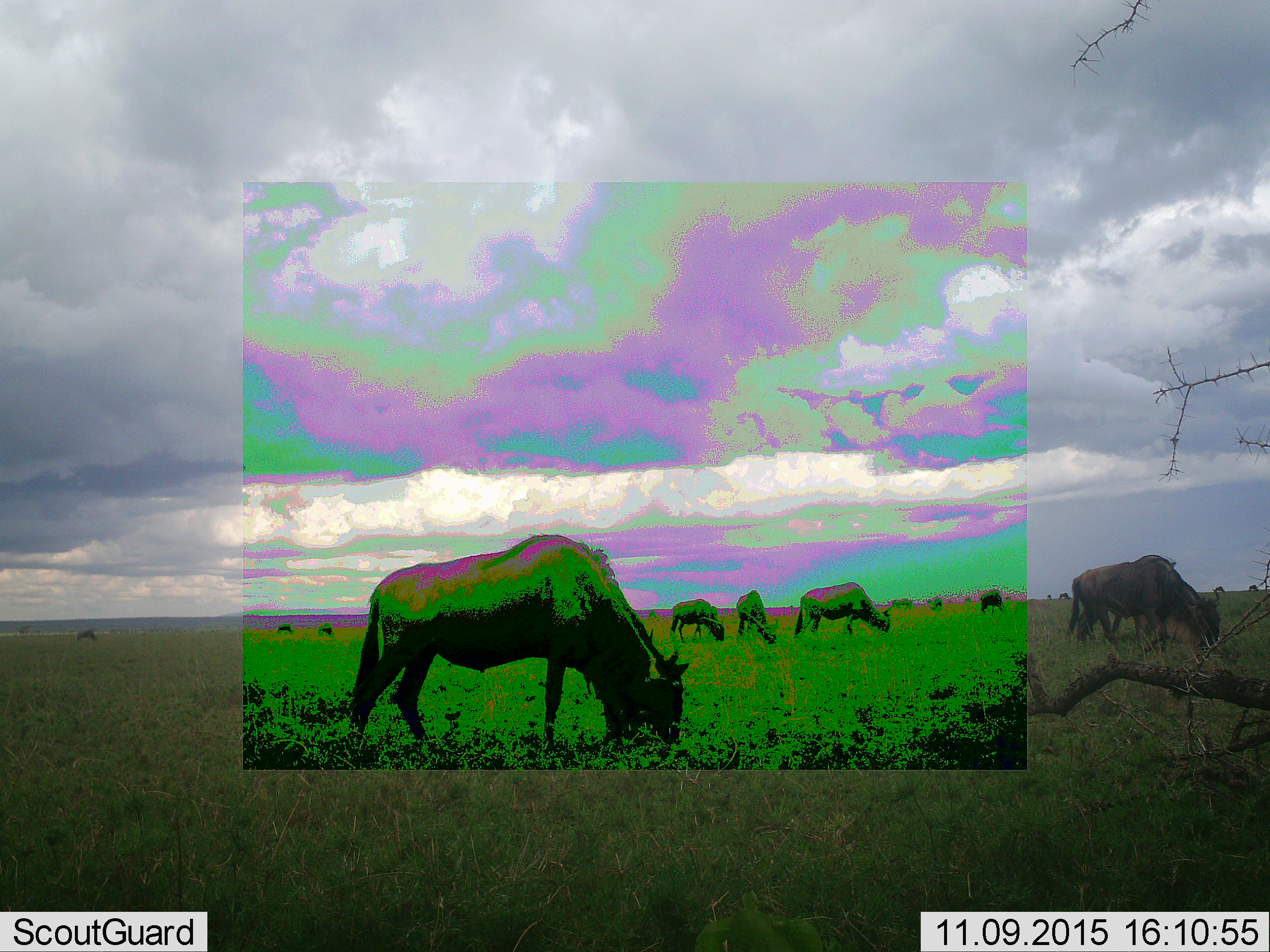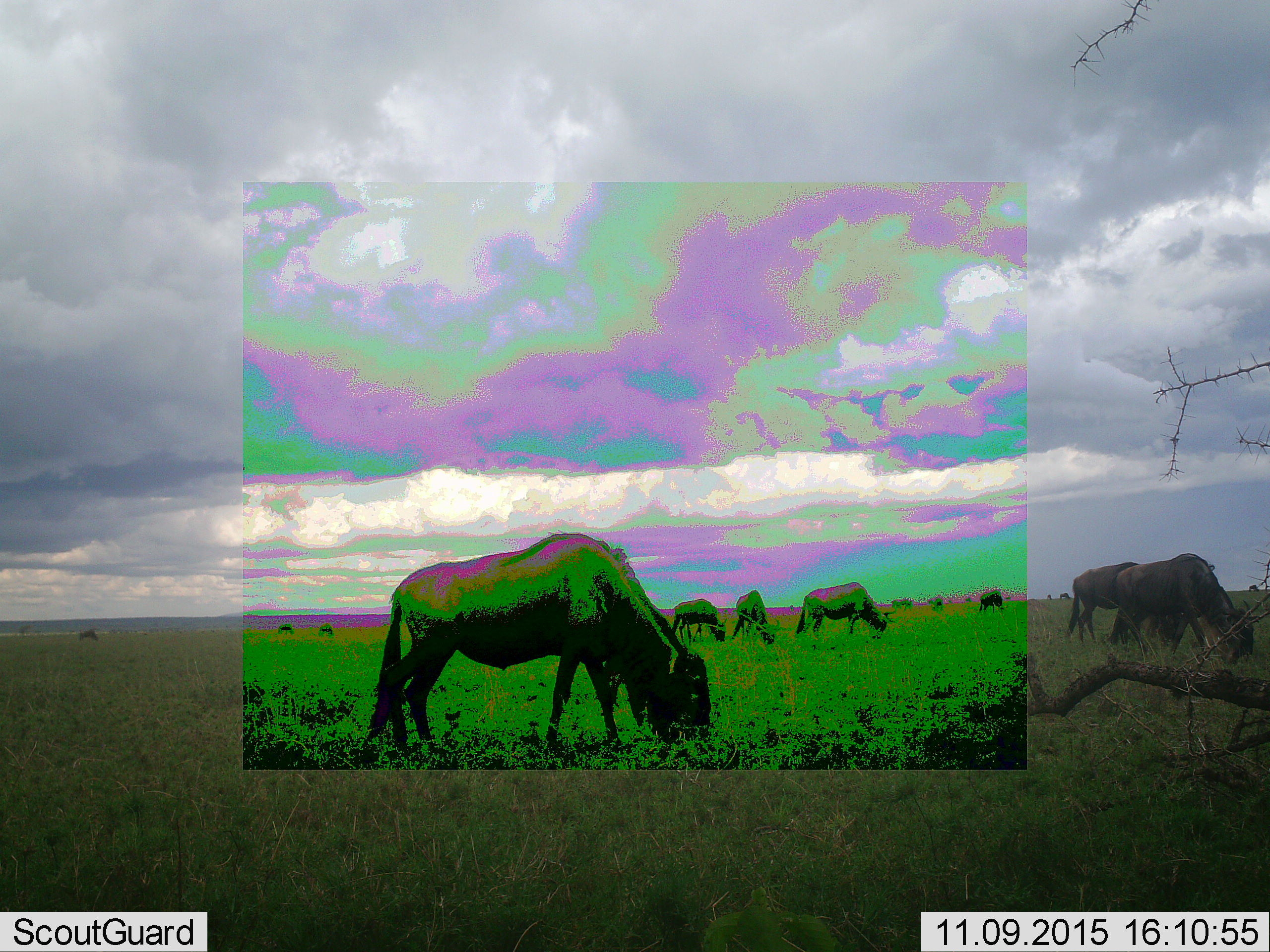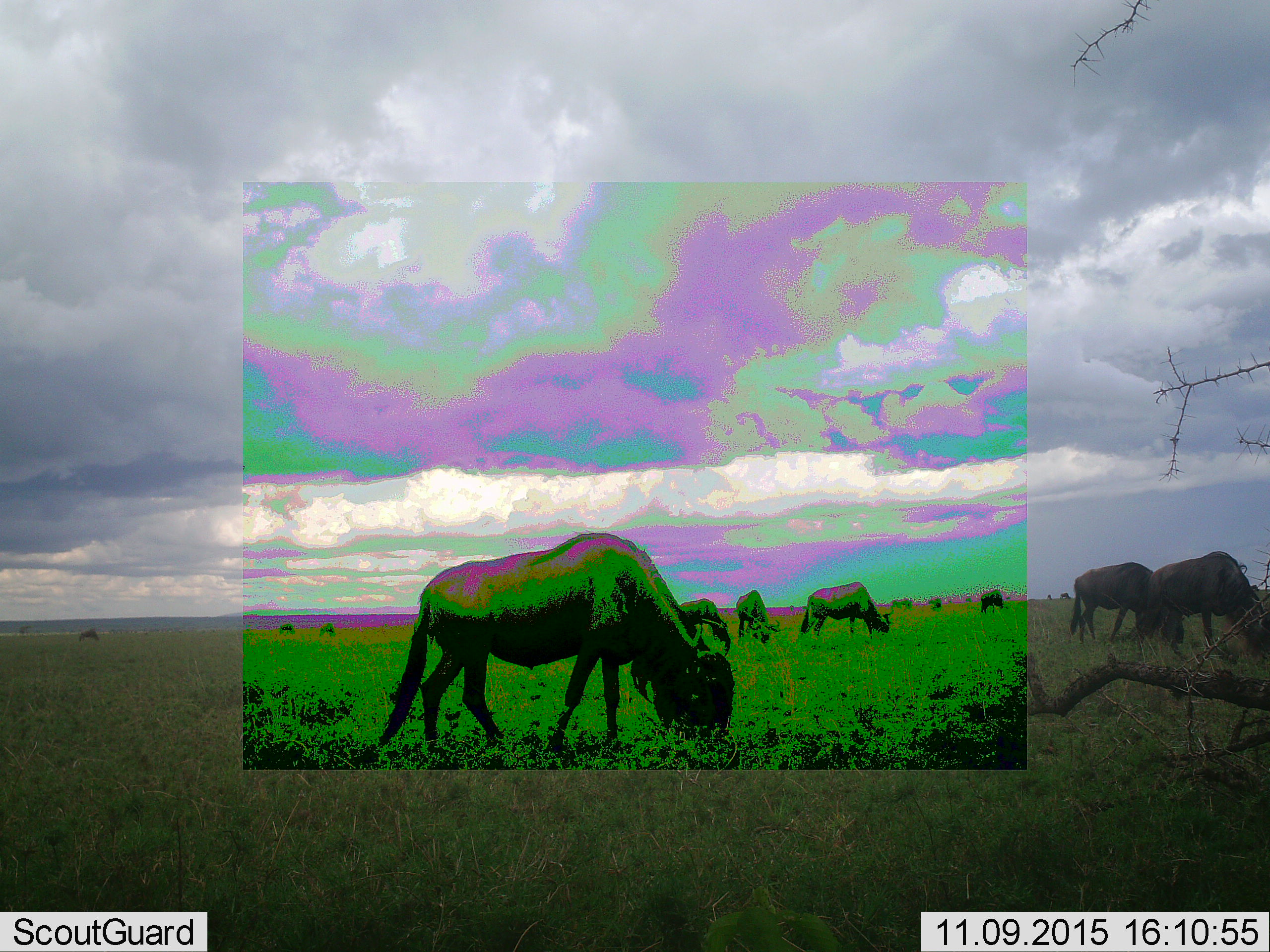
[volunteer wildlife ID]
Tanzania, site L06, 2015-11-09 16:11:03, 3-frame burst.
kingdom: Animalia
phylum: Chordata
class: Mammalia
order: Artiodactyla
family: Bovidae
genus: Connochaetes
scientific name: Connochaetes taurinus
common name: blue wildebeest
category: wildebeest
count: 11-50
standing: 38%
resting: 0%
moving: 75%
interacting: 0%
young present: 0%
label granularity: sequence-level